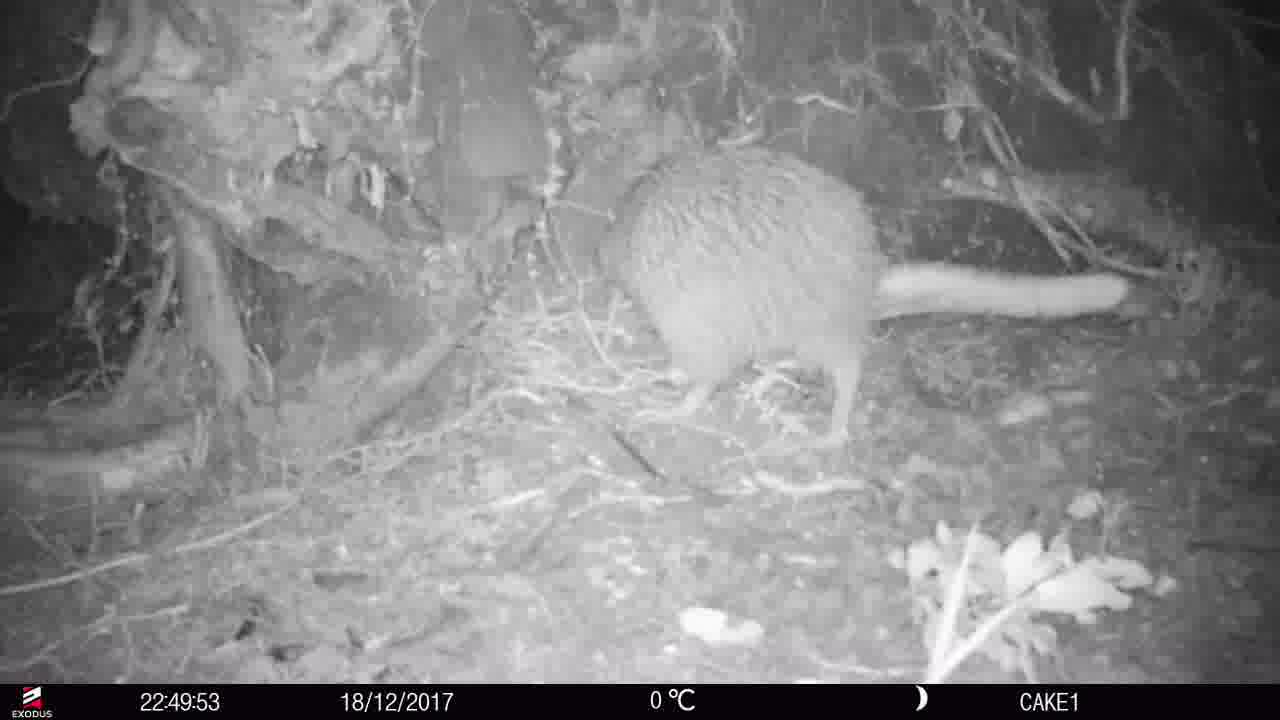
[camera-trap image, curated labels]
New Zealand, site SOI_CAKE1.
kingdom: Animalia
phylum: Chordata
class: Aves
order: Apterygiformes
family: Apterygidae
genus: Apteryx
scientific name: Apteryx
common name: kiwi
Kiwi (Apteryx).